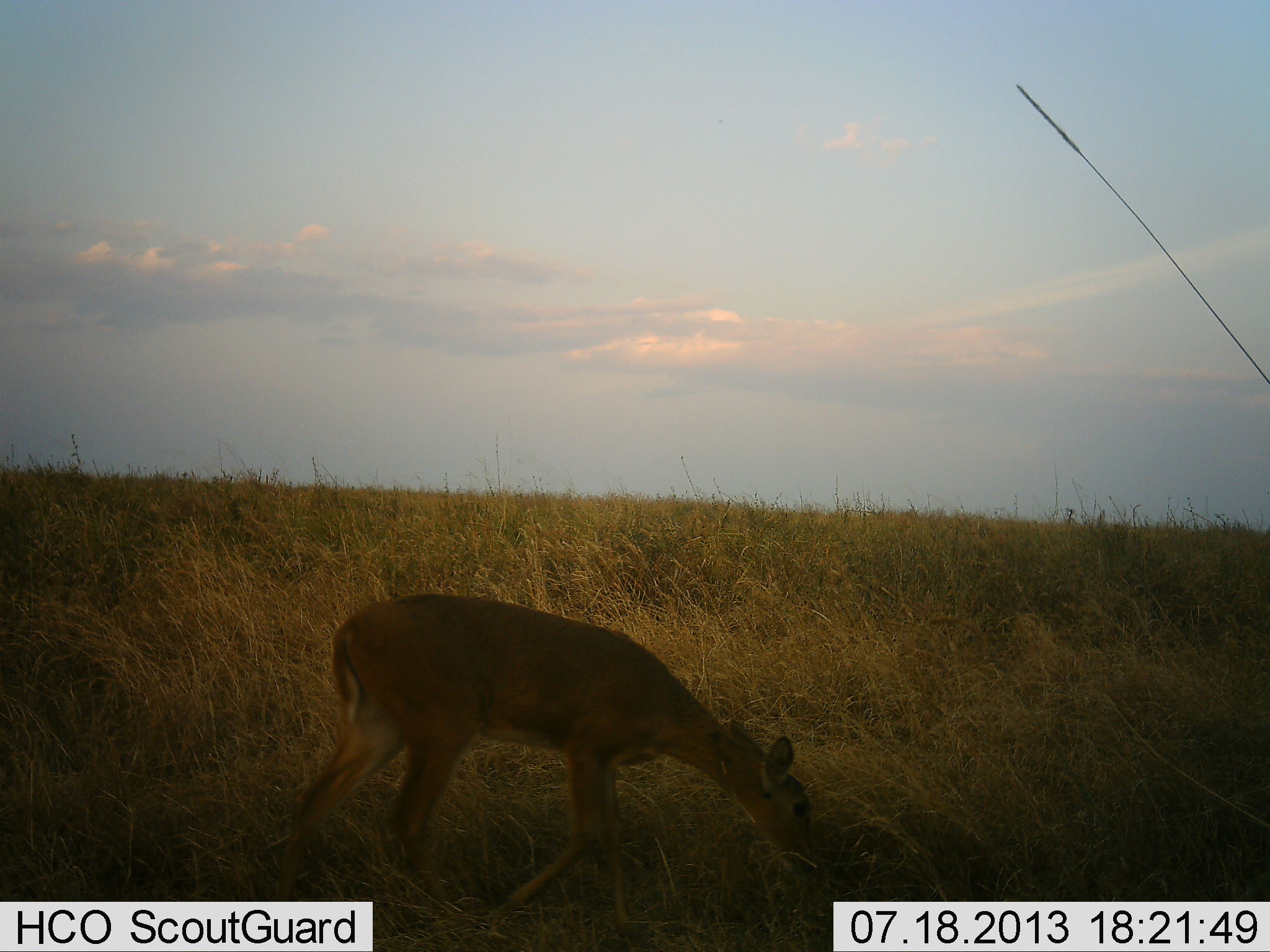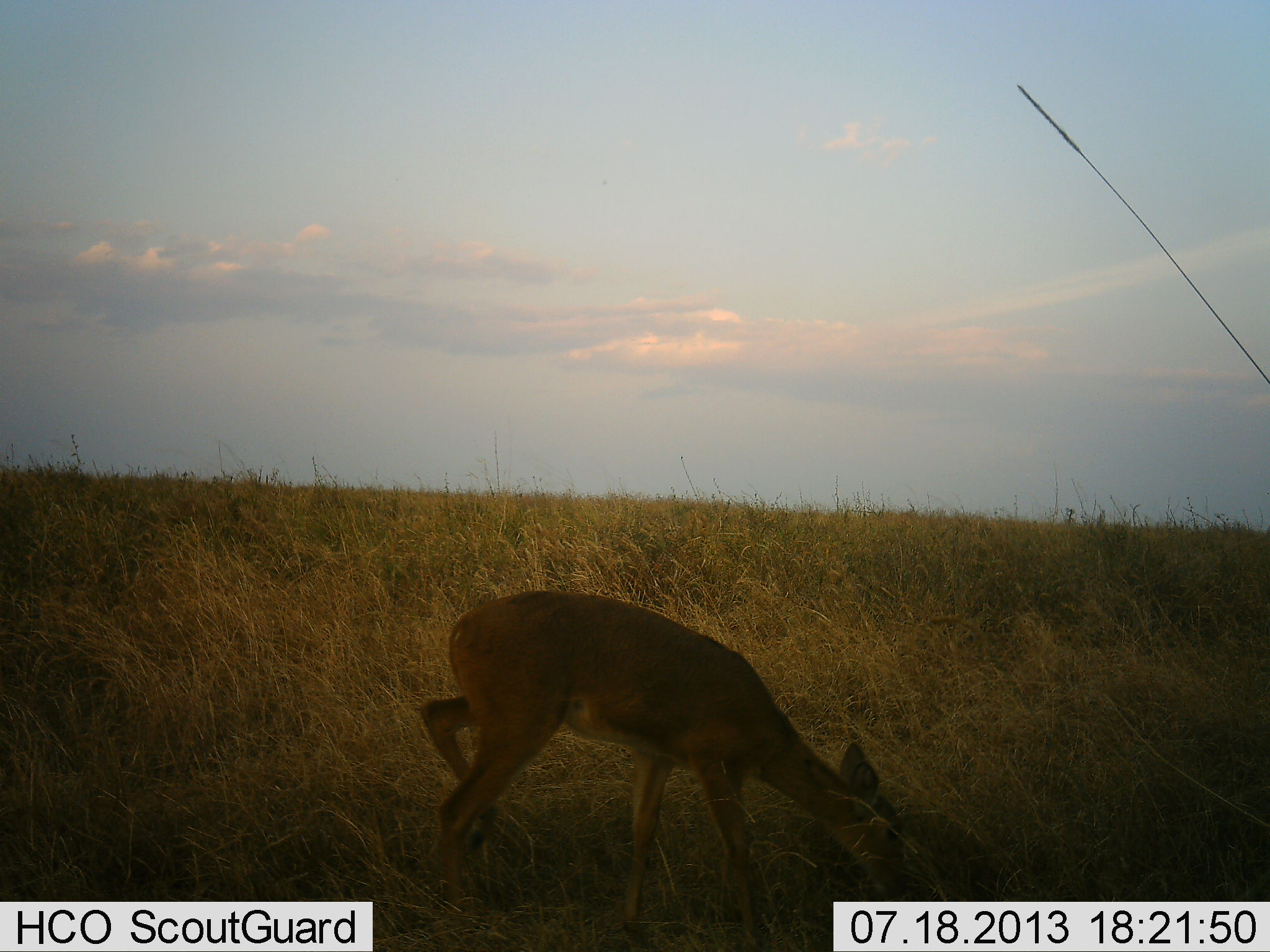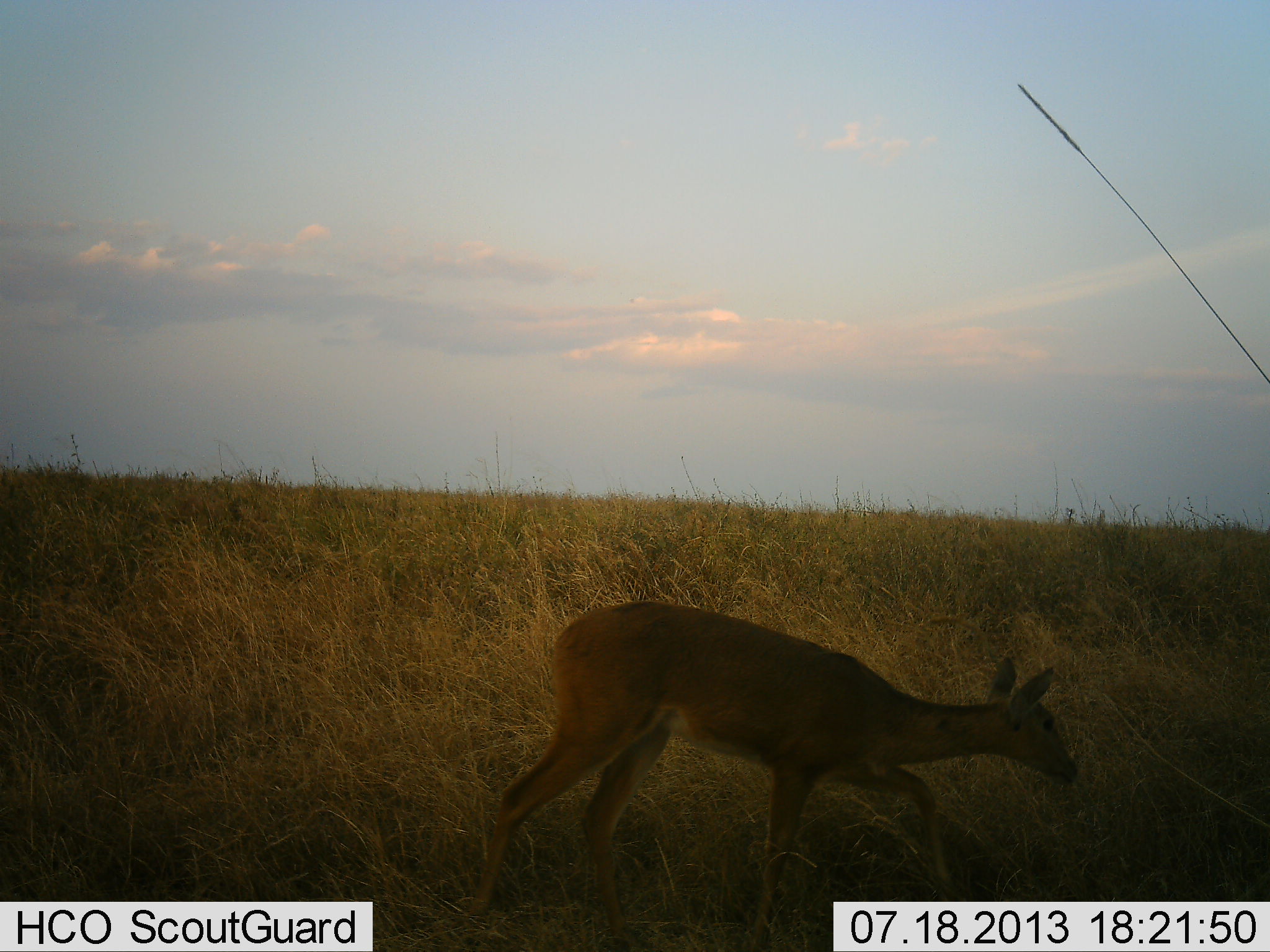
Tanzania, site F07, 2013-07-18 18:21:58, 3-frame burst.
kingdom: Animalia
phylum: Chordata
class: Mammalia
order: Artiodactyla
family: Bovidae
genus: Redunca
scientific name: Redunca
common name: reedbuck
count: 1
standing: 20%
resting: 0%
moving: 60%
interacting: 0%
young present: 0%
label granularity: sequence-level